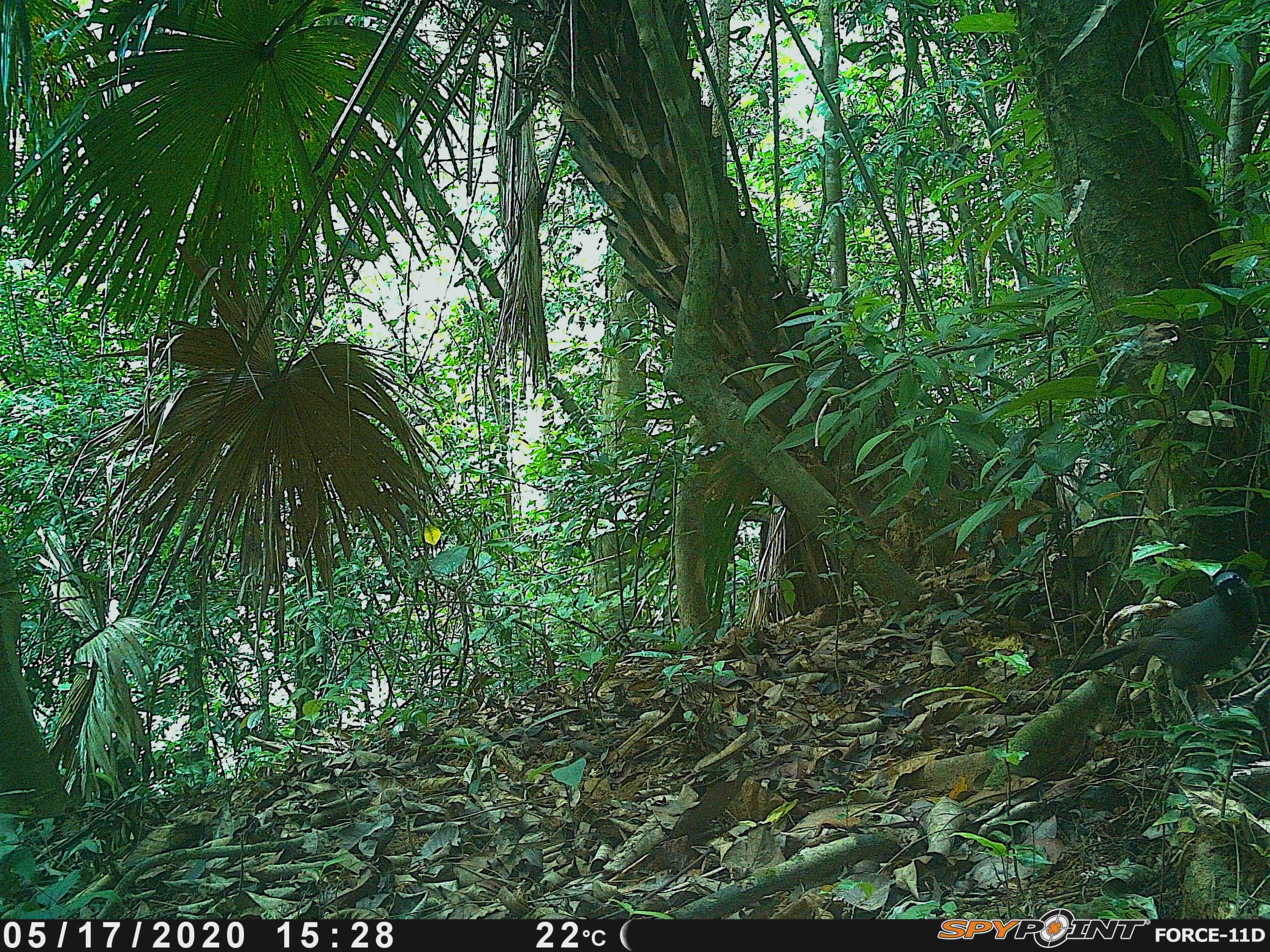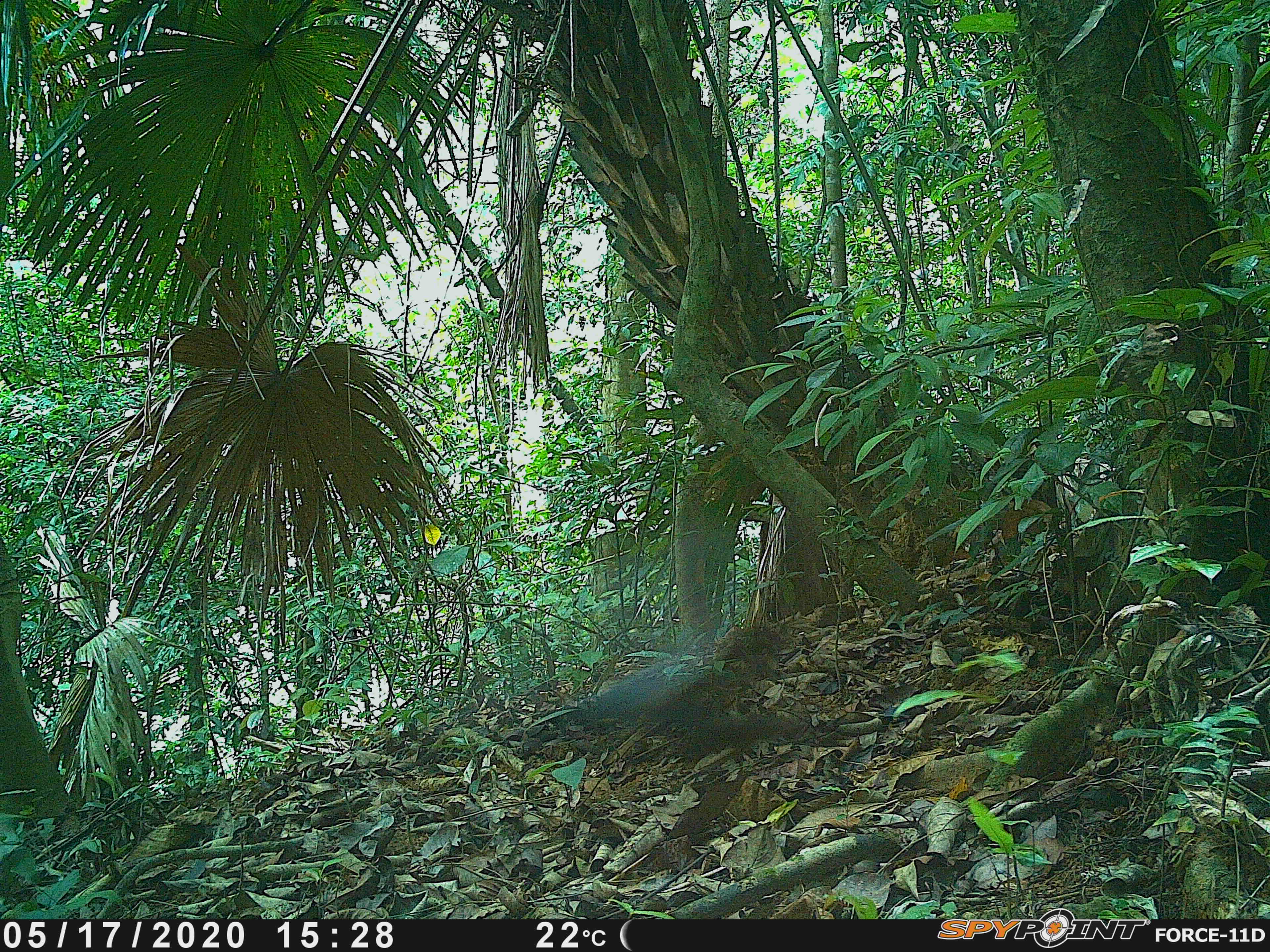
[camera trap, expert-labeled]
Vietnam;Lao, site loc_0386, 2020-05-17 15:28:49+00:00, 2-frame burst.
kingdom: Animalia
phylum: Chordata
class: Aves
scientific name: Aves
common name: bird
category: unidentified bird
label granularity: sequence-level